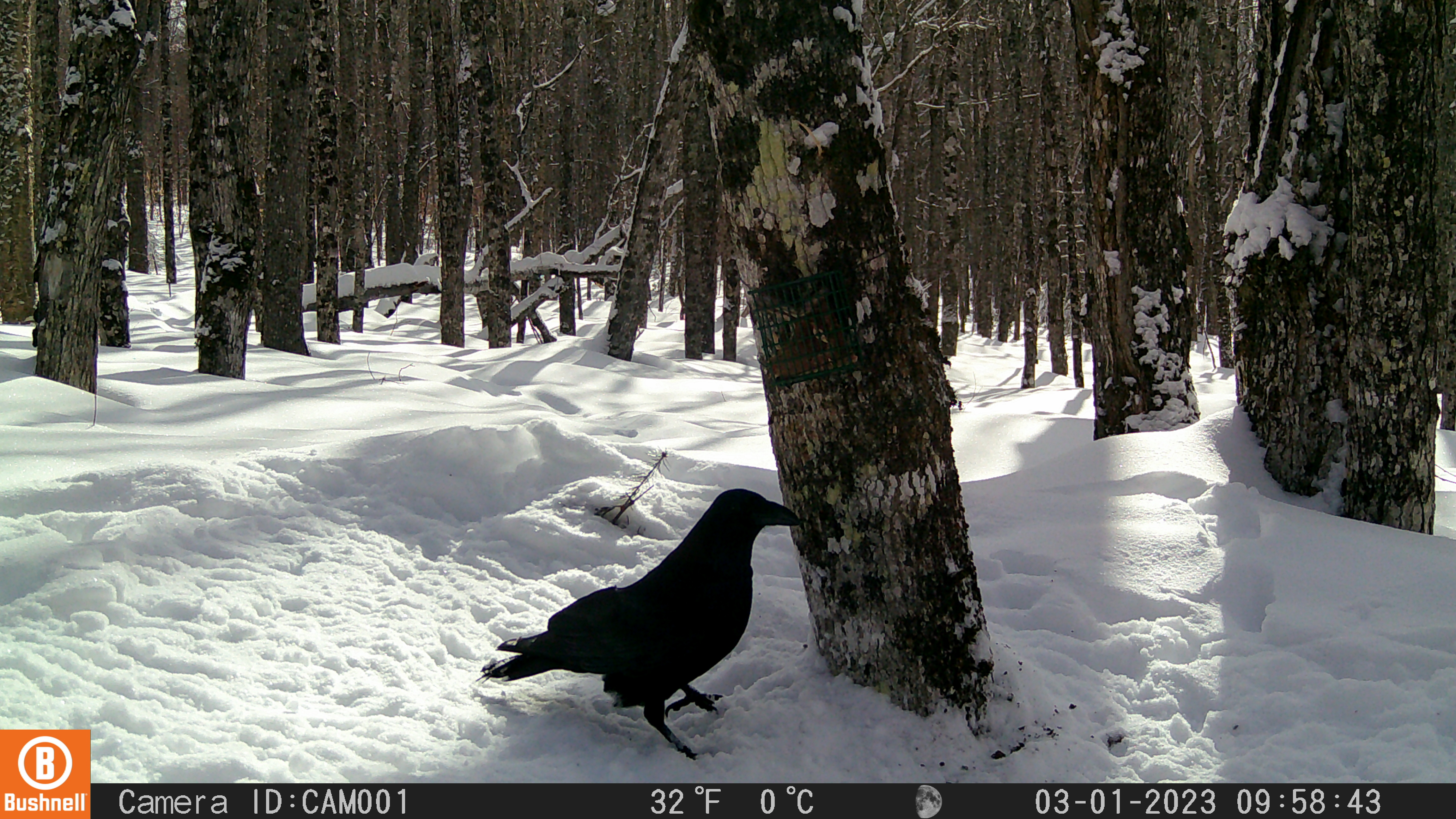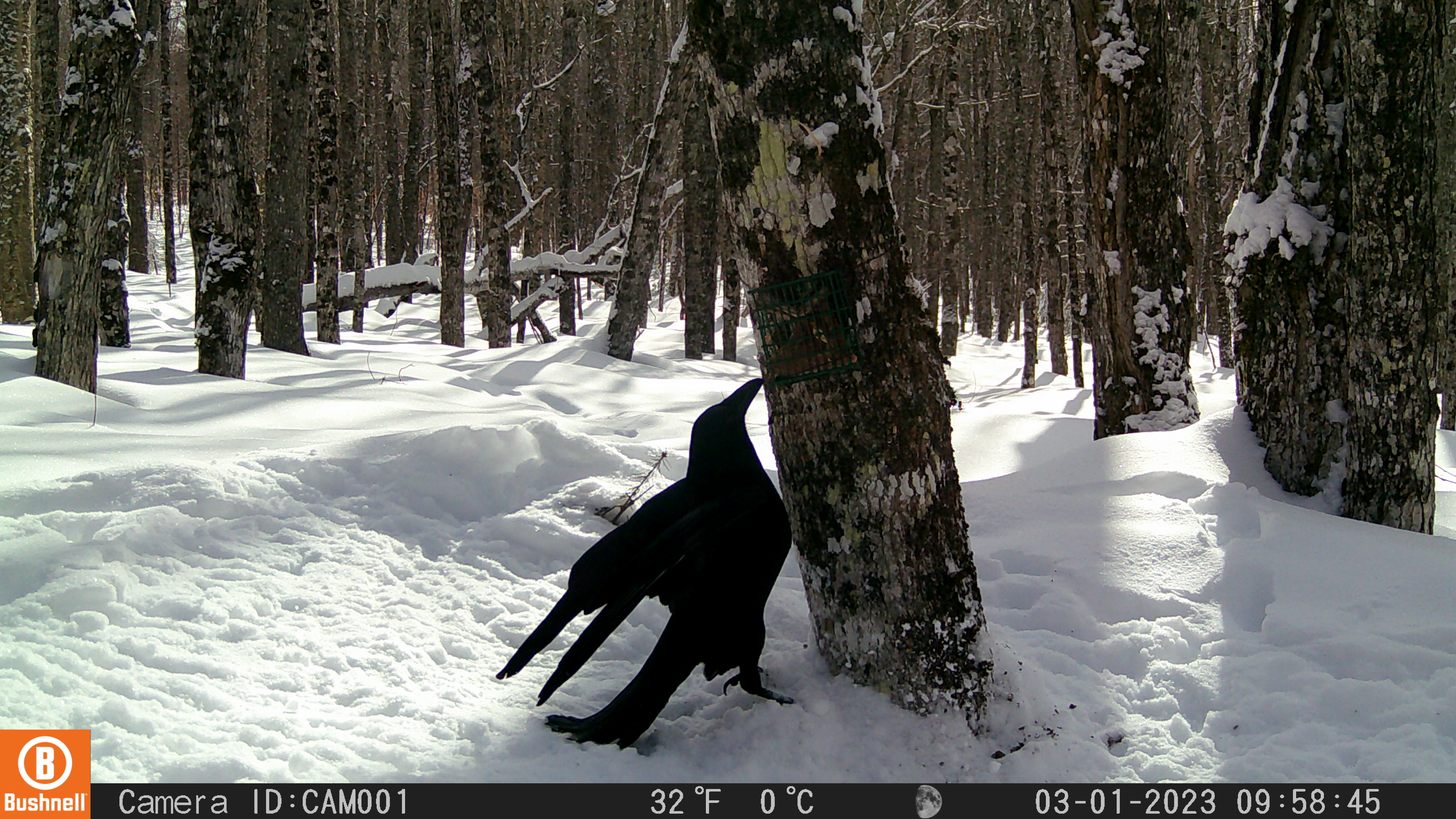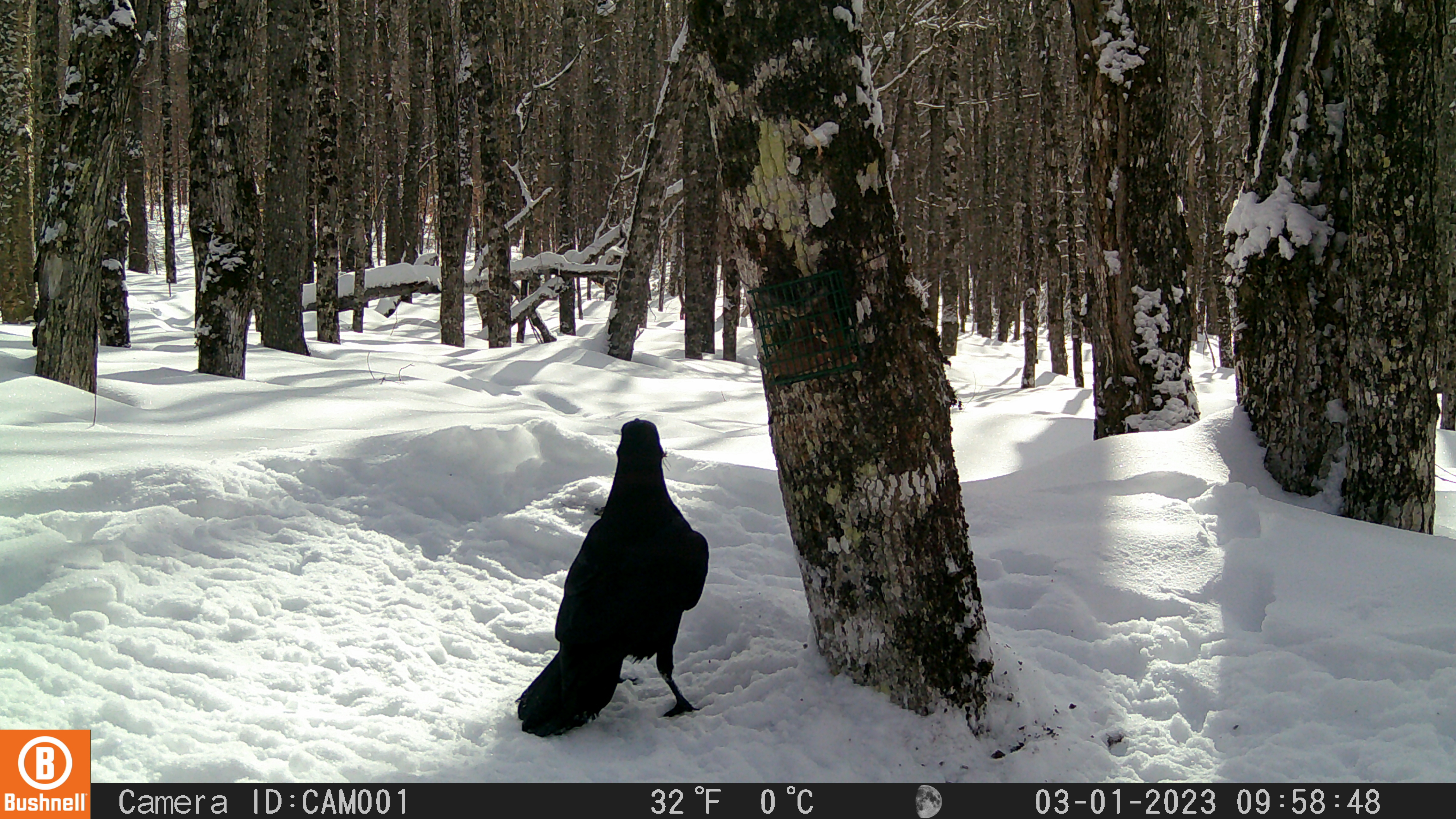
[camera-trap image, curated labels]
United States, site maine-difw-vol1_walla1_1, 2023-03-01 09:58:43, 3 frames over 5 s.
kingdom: Animalia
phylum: Chordata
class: Aves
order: Passeriformes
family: Corvidae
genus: Corvus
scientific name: Corvus corax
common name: common raven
Common raven (Corvus corax).